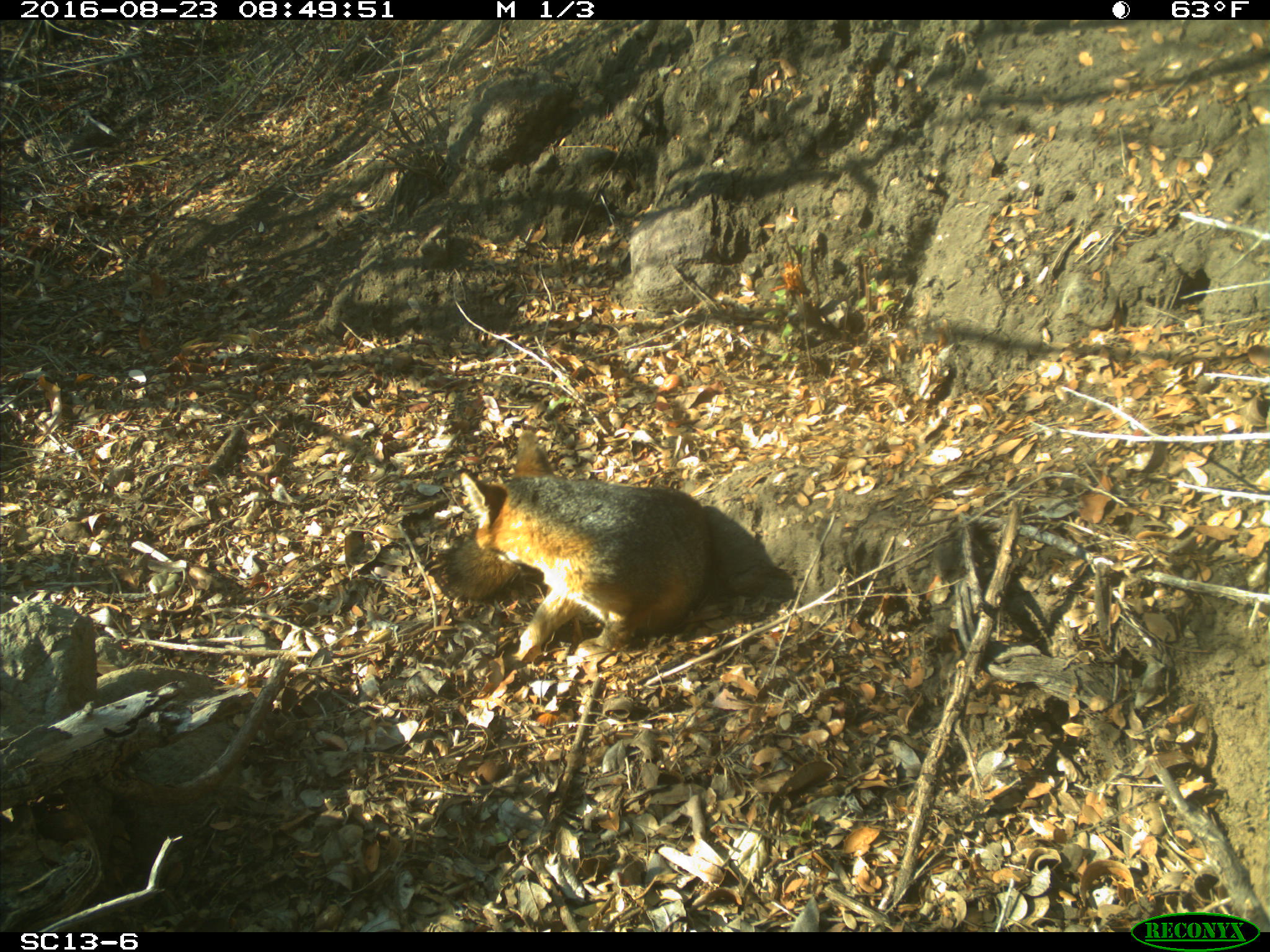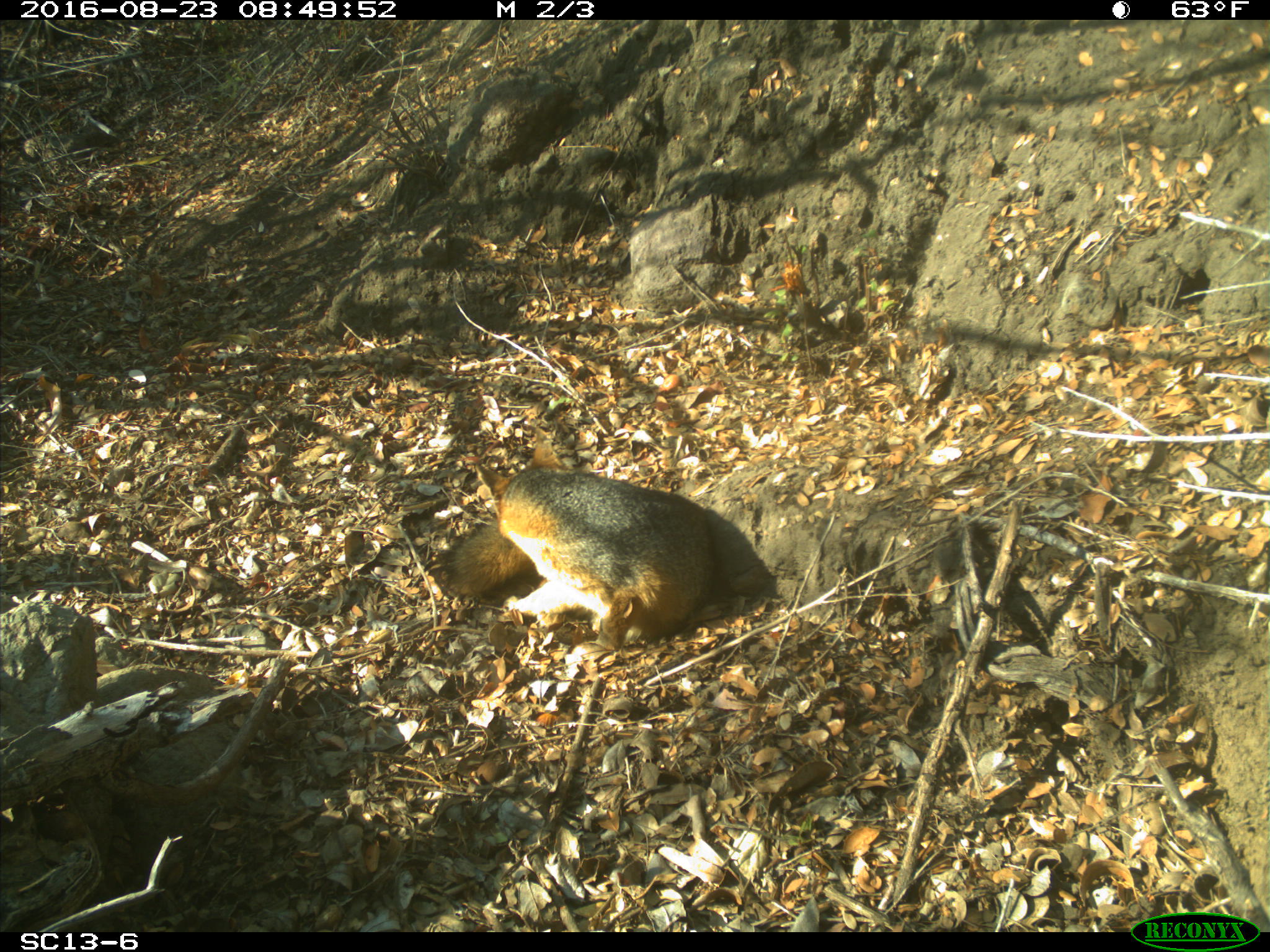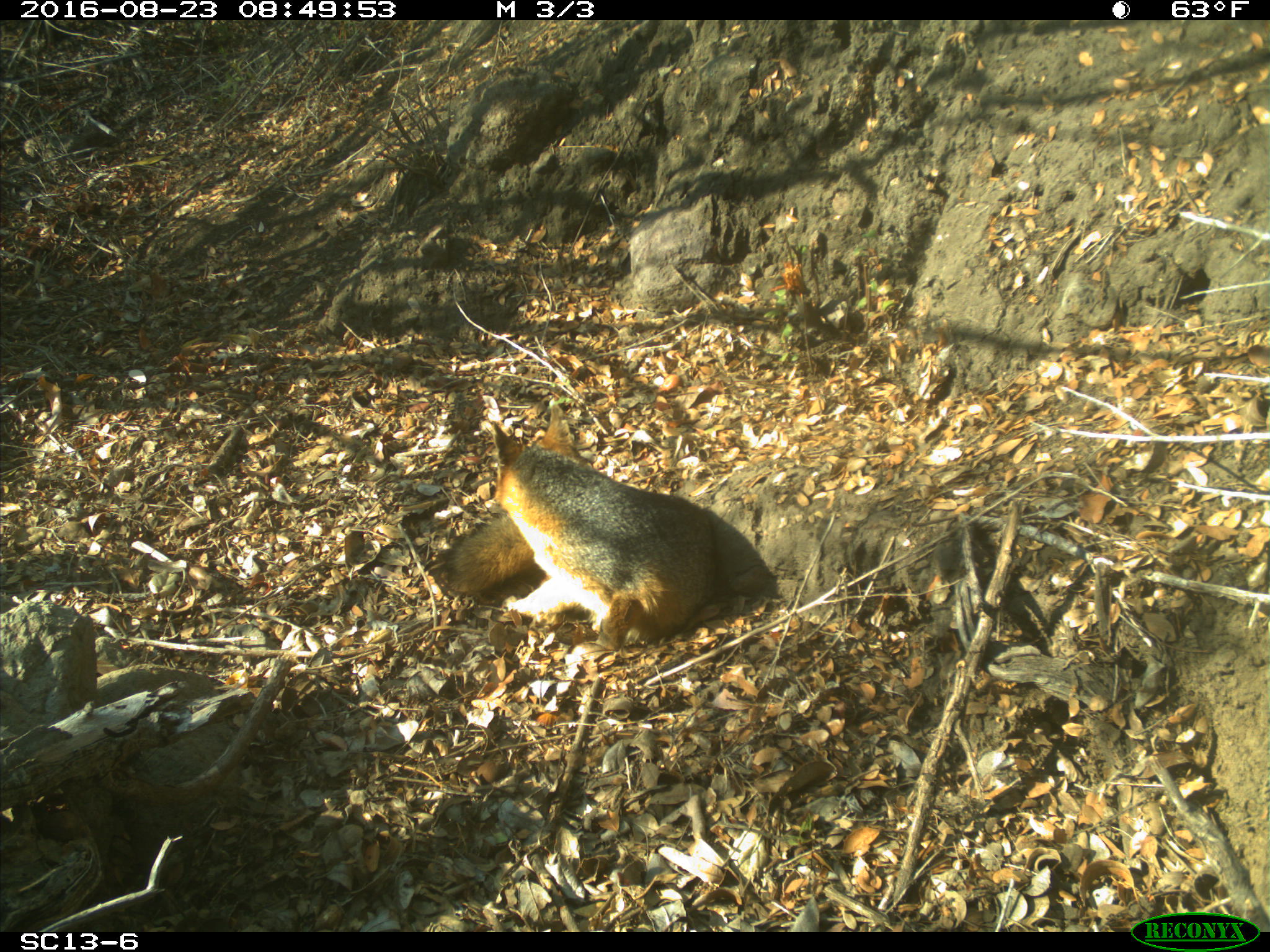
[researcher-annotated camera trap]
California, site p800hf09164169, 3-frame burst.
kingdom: Animalia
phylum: Chordata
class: Mammalia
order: Carnivora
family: Canidae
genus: Urocyon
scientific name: Urocyon littoralis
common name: island fox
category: fox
Fox (island fox) (Urocyon littoralis).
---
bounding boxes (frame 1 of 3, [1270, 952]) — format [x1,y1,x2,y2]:
fox: [464,426,709,666]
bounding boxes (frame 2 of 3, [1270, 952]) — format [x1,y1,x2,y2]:
fox: [440,426,716,650]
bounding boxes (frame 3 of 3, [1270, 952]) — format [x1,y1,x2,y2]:
fox: [442,403,727,653]